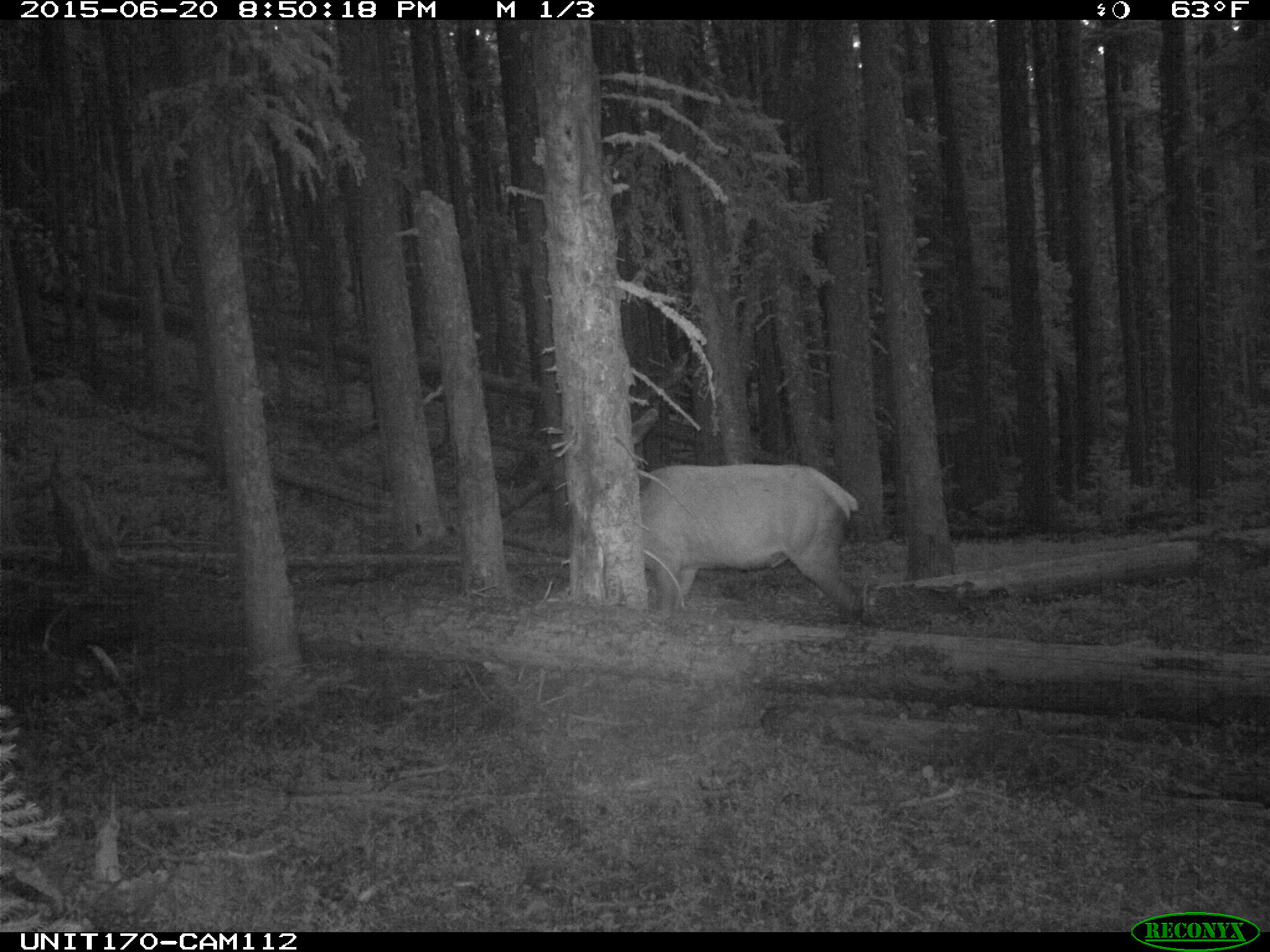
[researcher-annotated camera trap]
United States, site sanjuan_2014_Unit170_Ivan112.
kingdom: Animalia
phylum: Chordata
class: Mammalia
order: Artiodactyla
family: Cervidae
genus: Cervus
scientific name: Cervus elaphus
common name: red deer